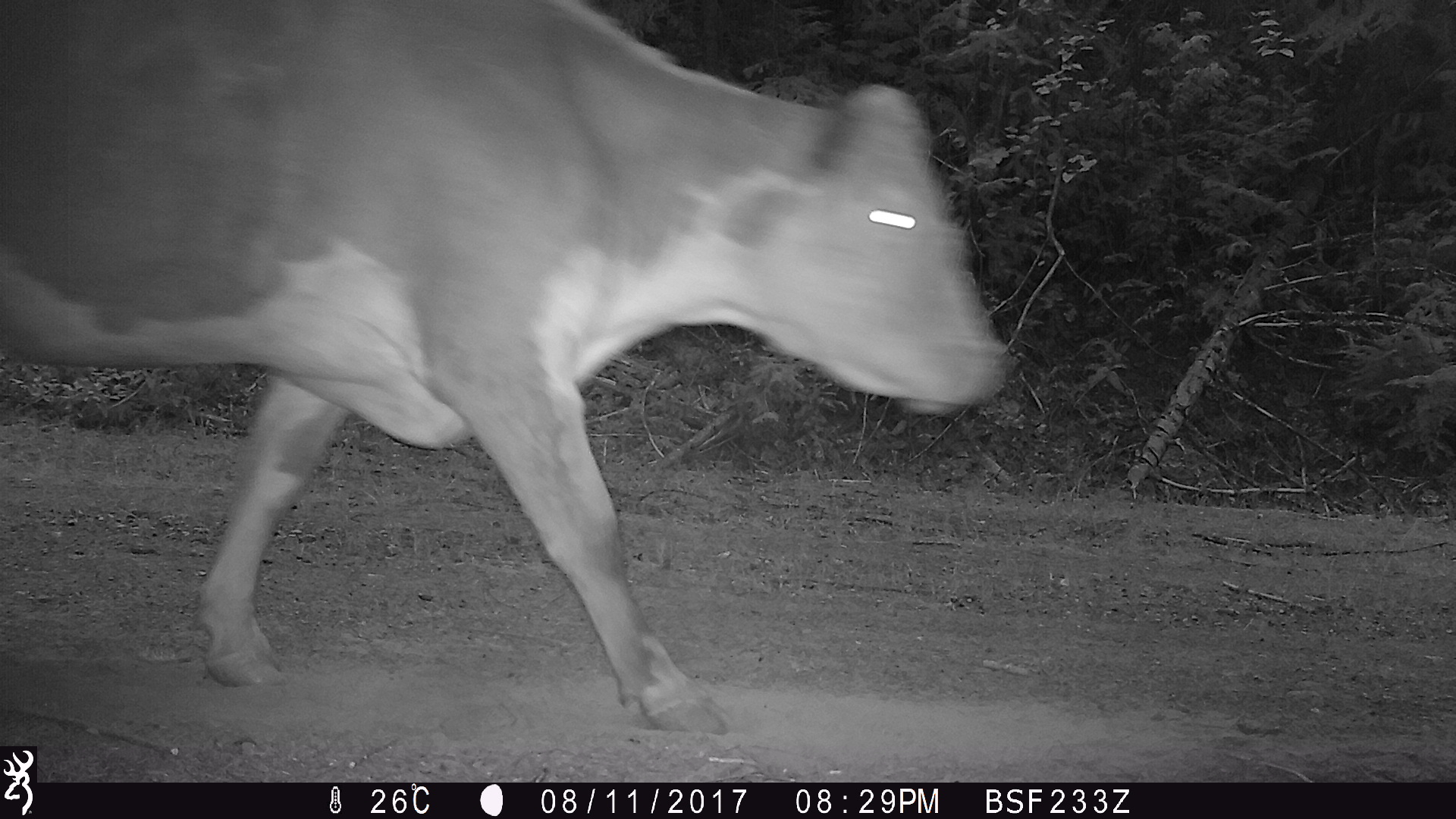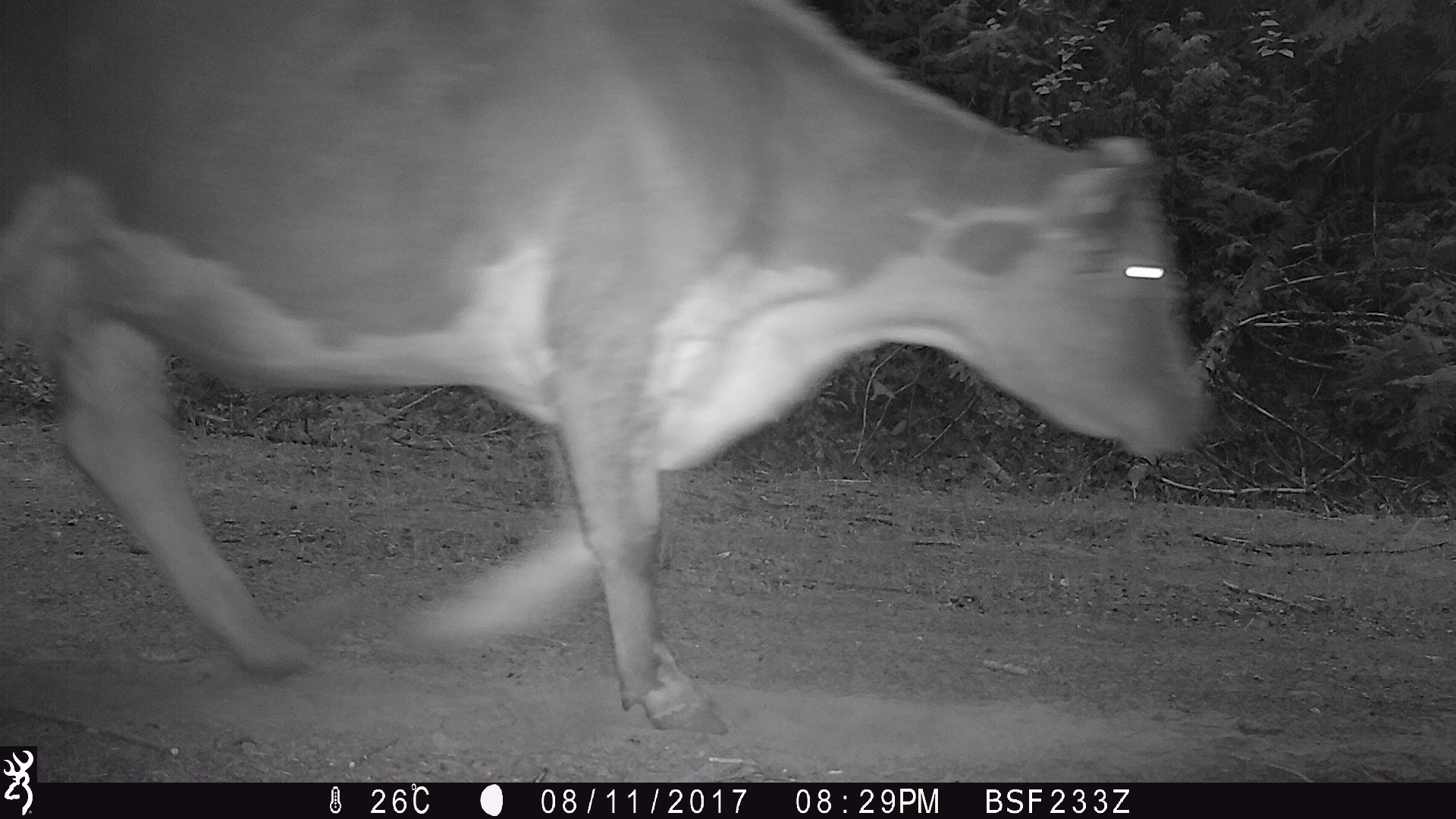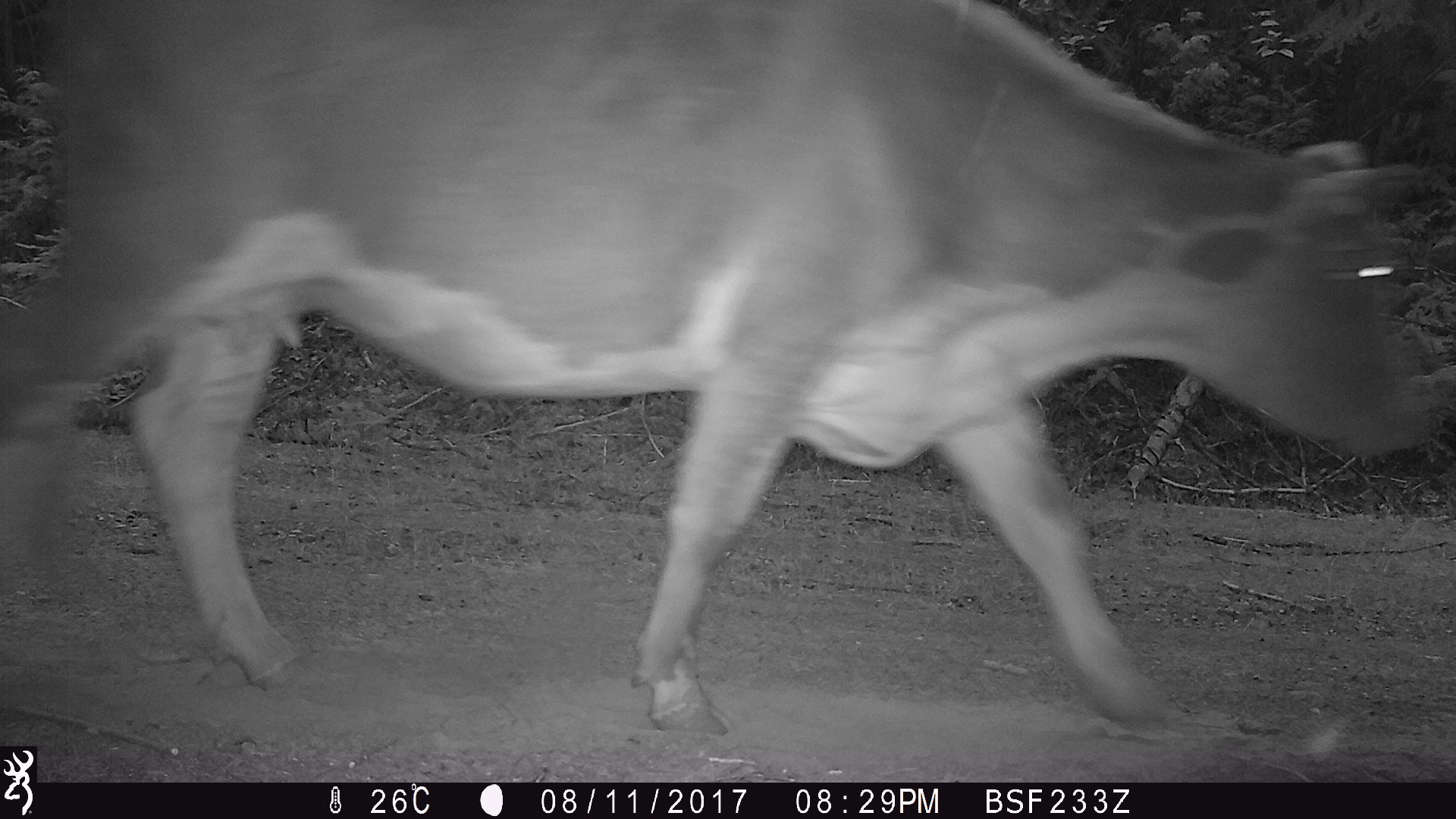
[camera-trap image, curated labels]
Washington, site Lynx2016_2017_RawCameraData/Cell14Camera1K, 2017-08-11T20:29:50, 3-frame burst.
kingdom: Animalia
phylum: Chordata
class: Mammalia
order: Artiodactyla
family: Bovidae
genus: Bos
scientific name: Bos taurus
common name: domestic cattle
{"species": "domestic cattle (Bos taurus)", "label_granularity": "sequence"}